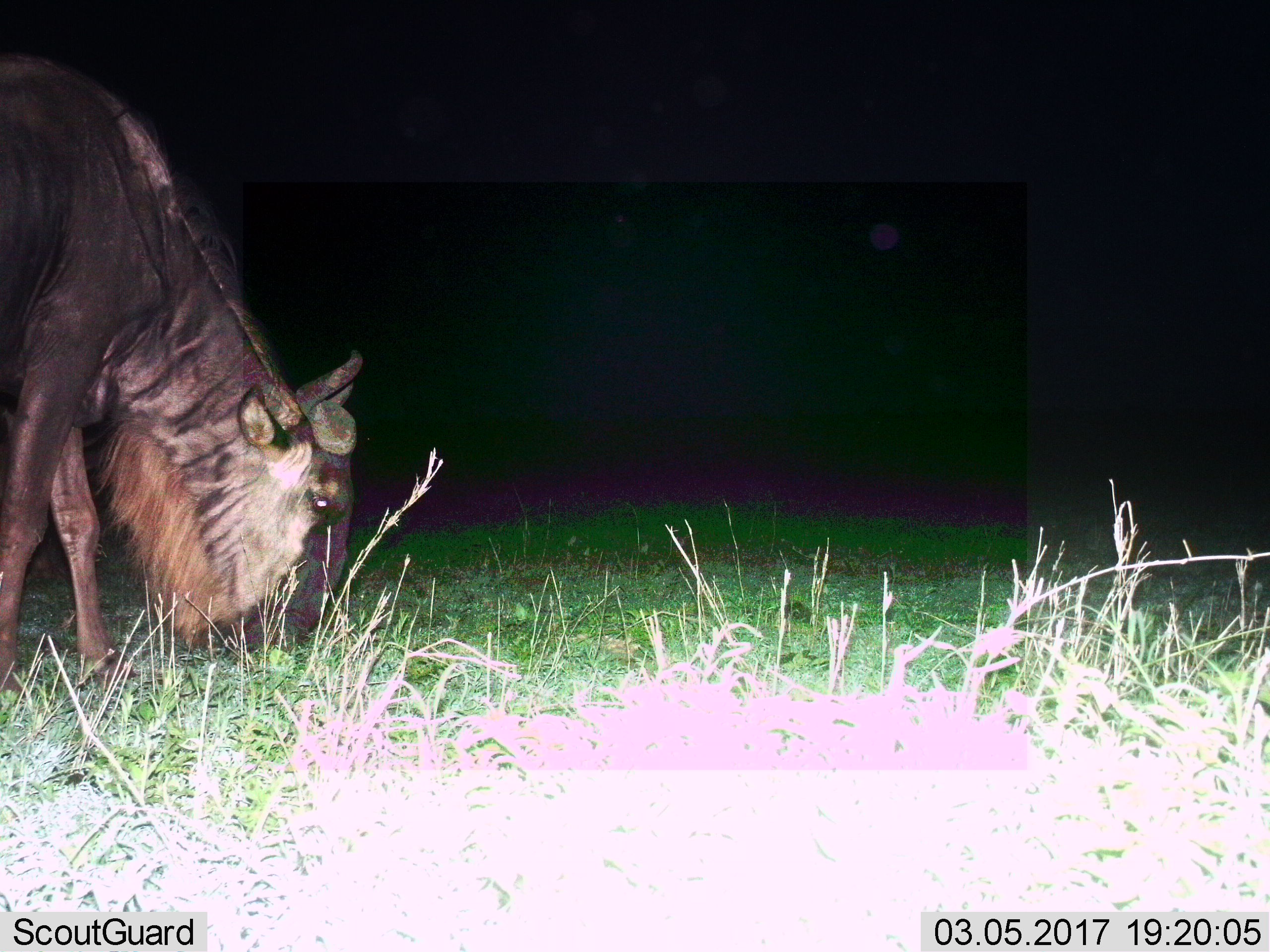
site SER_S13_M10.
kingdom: Animalia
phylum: Chordata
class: Mammalia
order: Artiodactyla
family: Bovidae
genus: Connochaetes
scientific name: Connochaetes taurinus taurinus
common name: blue wildebeest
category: wildebeestblue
Wildebeestblue (blue wildebeest) (Connochaetes taurinus taurinus), count 1. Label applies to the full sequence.